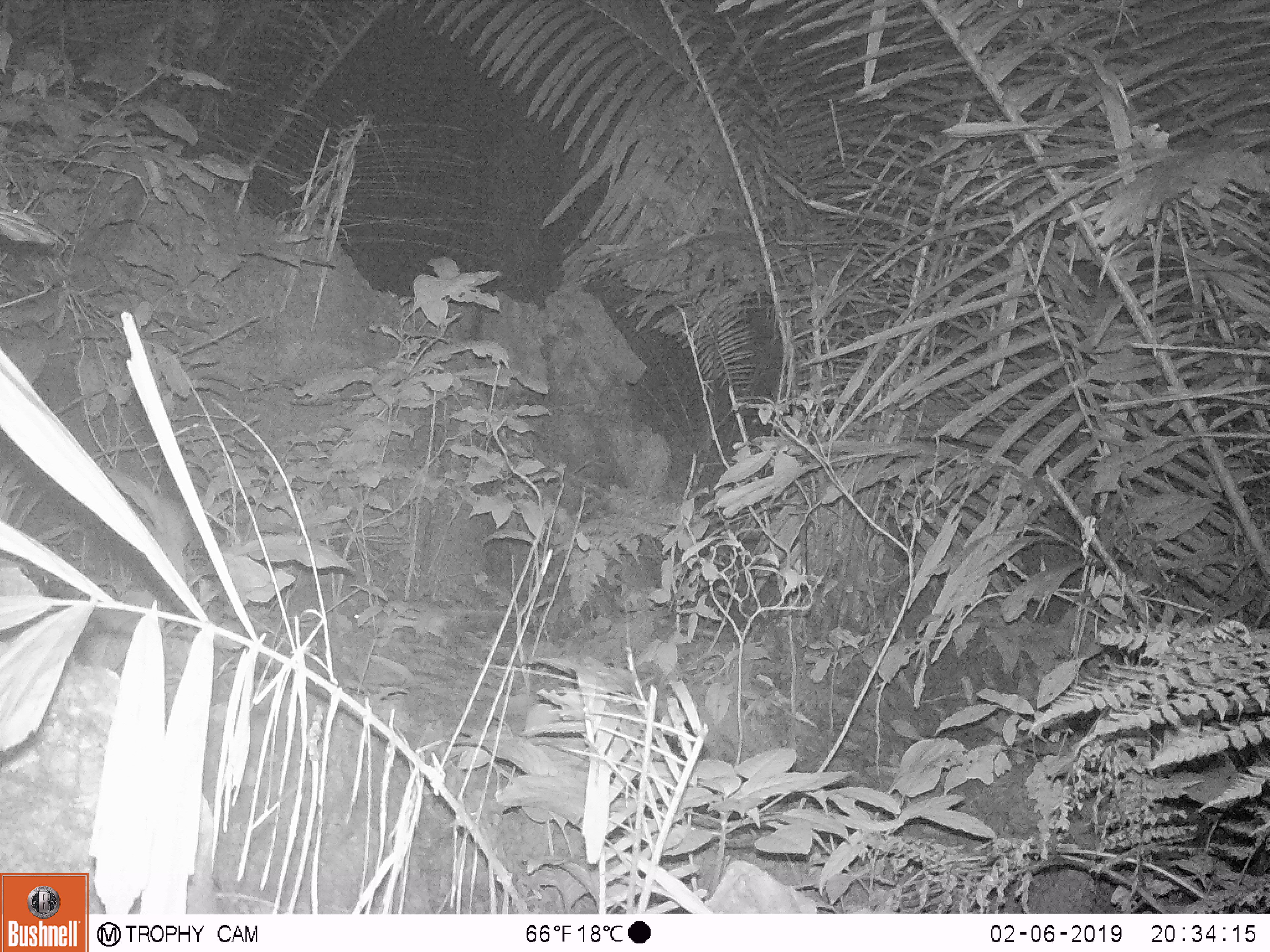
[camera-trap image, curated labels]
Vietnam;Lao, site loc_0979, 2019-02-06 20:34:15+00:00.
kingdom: Animalia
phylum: Chordata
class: Mammalia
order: Rodentia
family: Muridae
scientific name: Muridae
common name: old-world mice and rats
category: unidentified murid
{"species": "unidentified murid (old-world mice and rats) (Muridae)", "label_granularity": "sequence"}